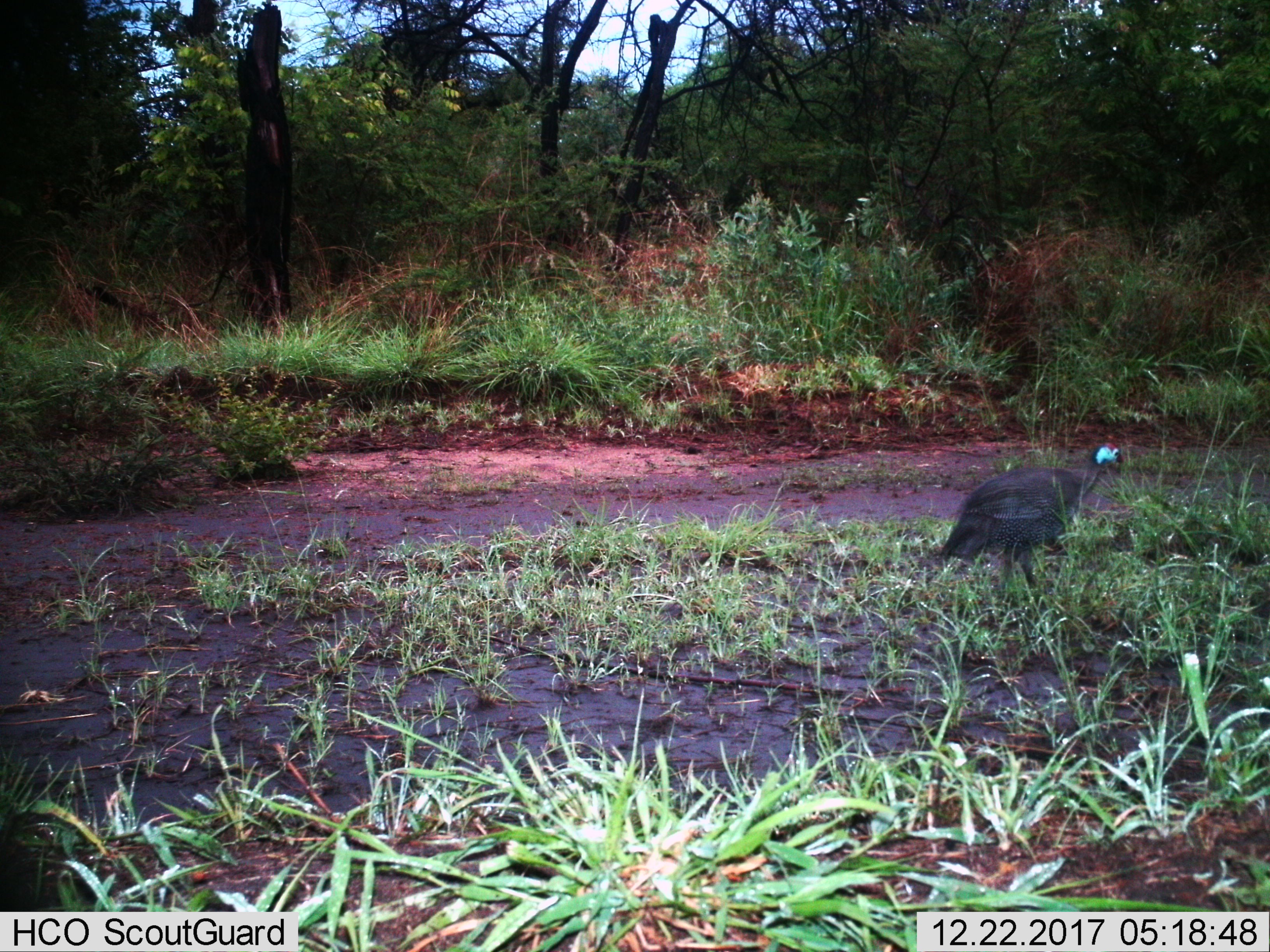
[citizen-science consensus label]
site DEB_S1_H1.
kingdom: Animalia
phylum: Chordata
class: Aves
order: Galliformes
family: Numididae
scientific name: Numididae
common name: guineafowl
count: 1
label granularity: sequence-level